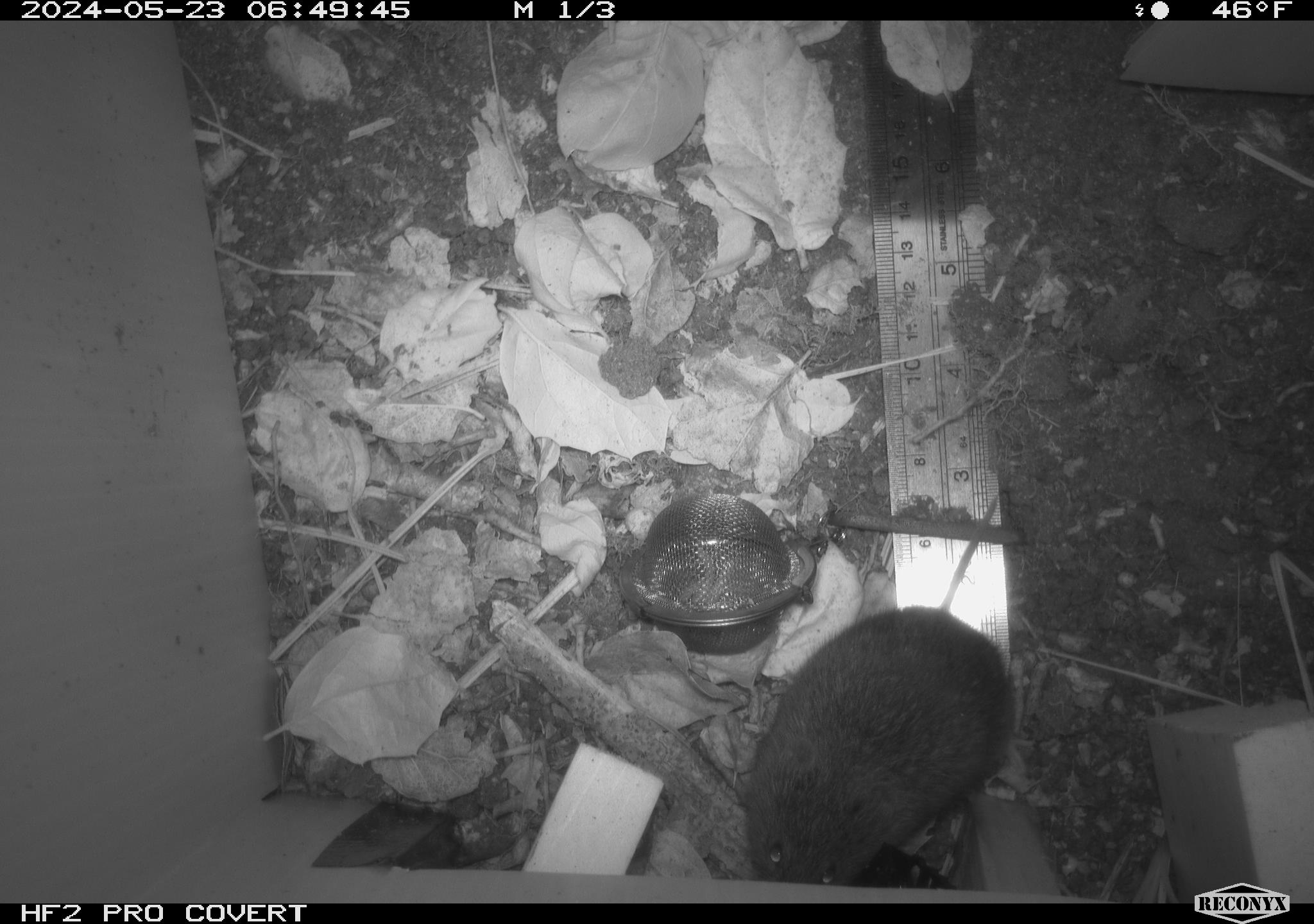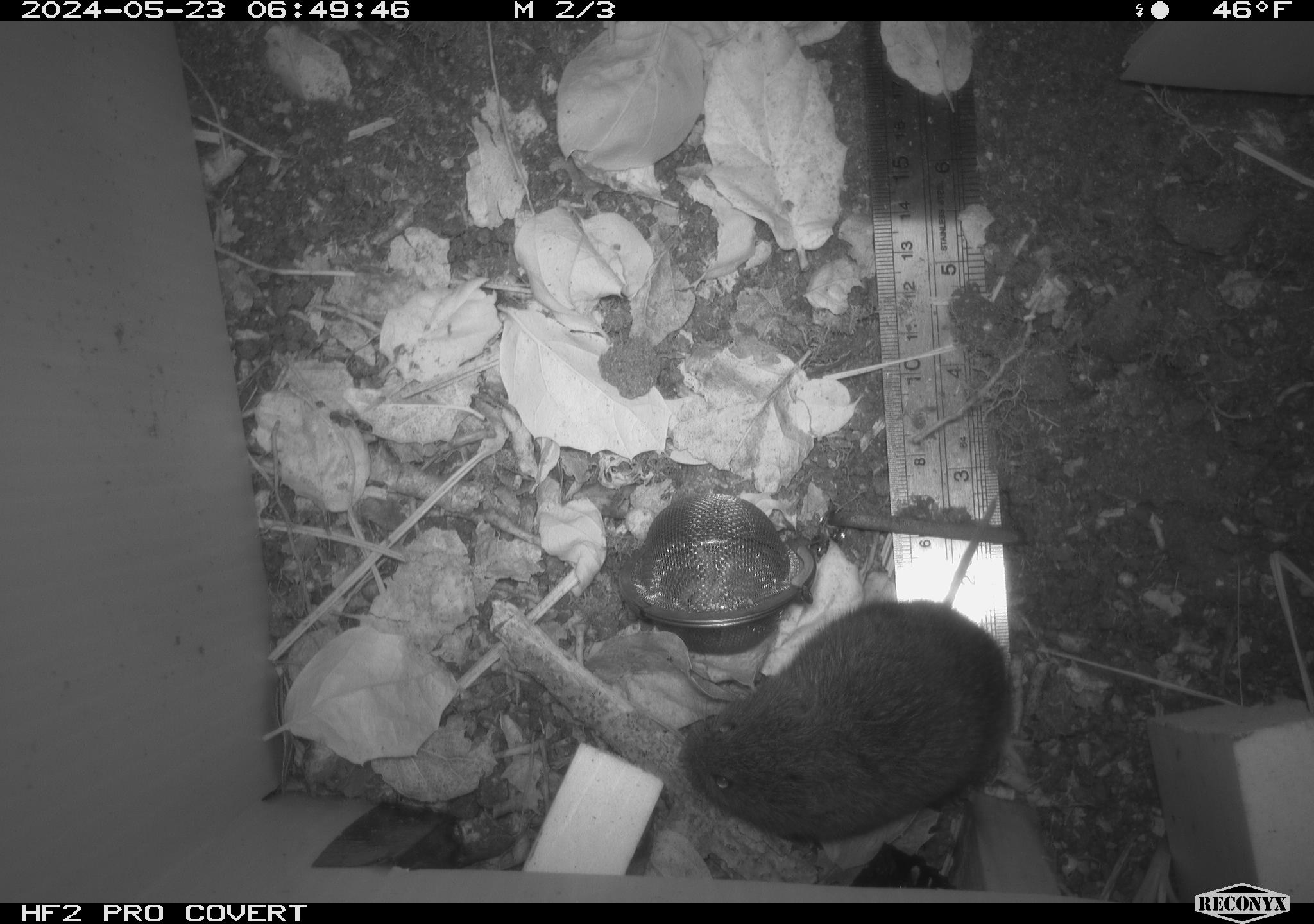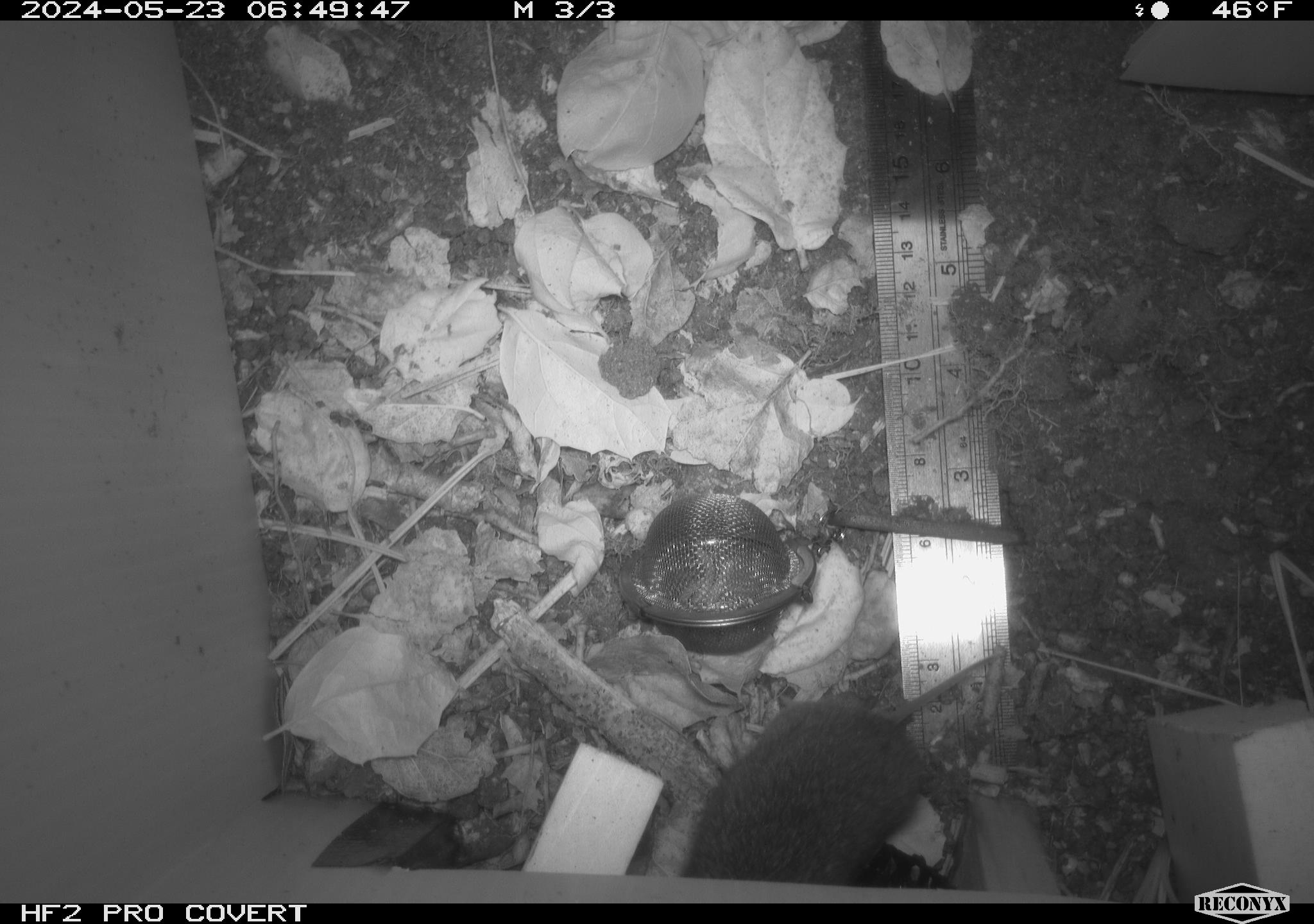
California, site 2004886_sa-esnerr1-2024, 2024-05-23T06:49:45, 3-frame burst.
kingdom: Animalia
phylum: Chordata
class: Mammalia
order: Rodentia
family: Cricetidae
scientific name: Cricetidae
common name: hamsters, voles, lemmings, and allies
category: cricetidae family